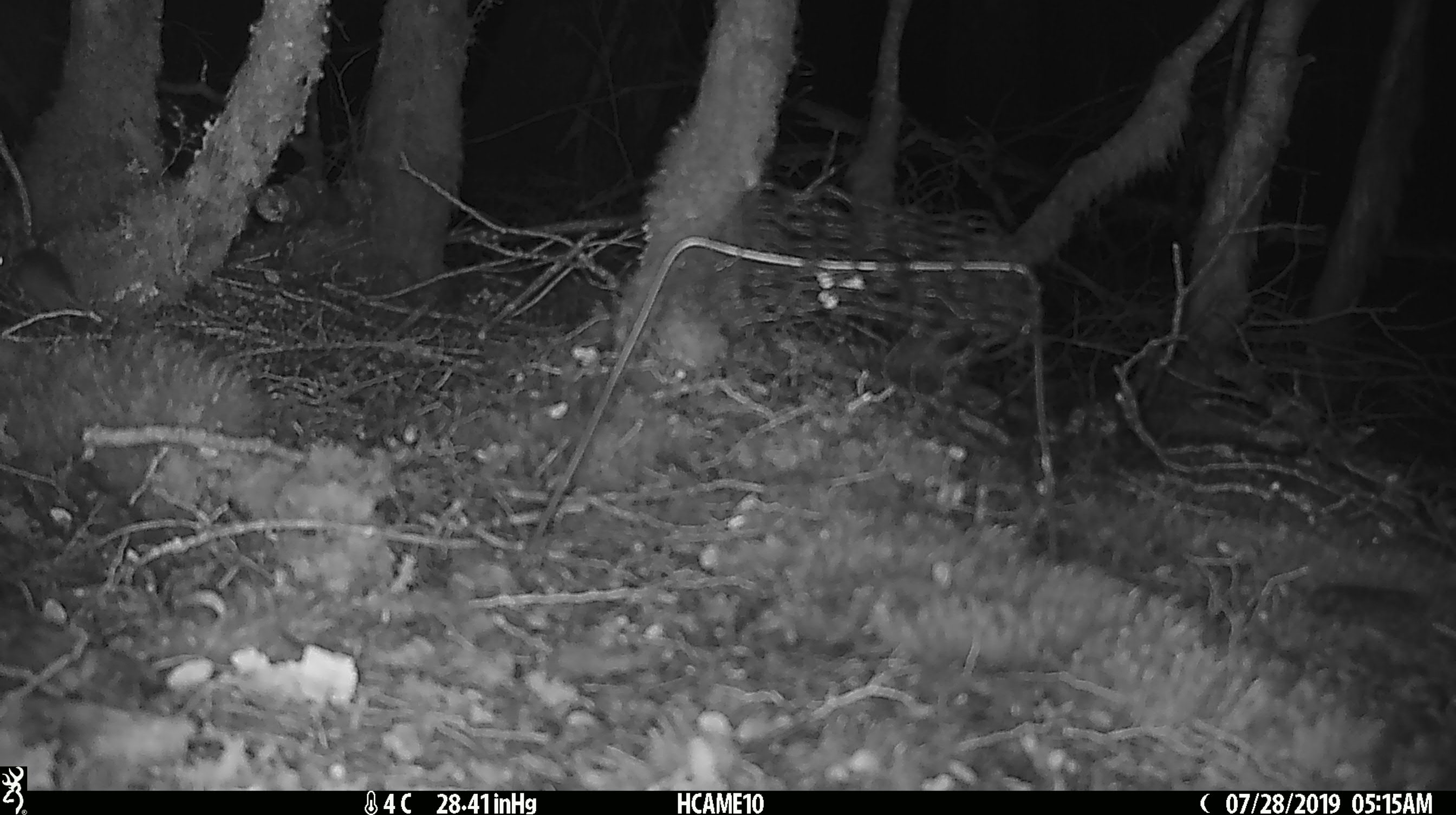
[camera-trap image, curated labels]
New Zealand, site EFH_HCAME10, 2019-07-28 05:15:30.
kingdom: Animalia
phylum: Chordata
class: Mammalia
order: Rodentia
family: Muridae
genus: Mus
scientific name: Mus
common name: mouse